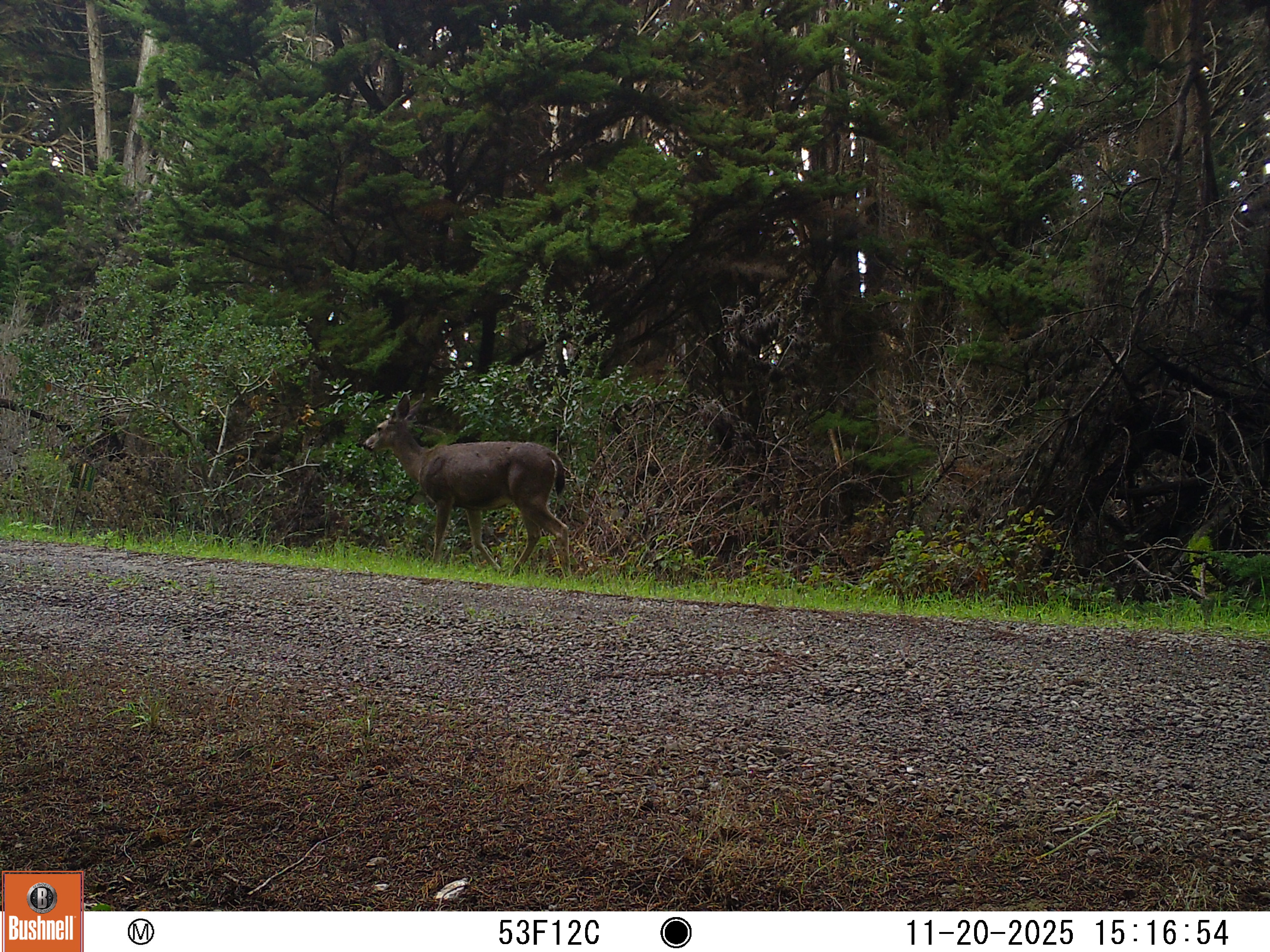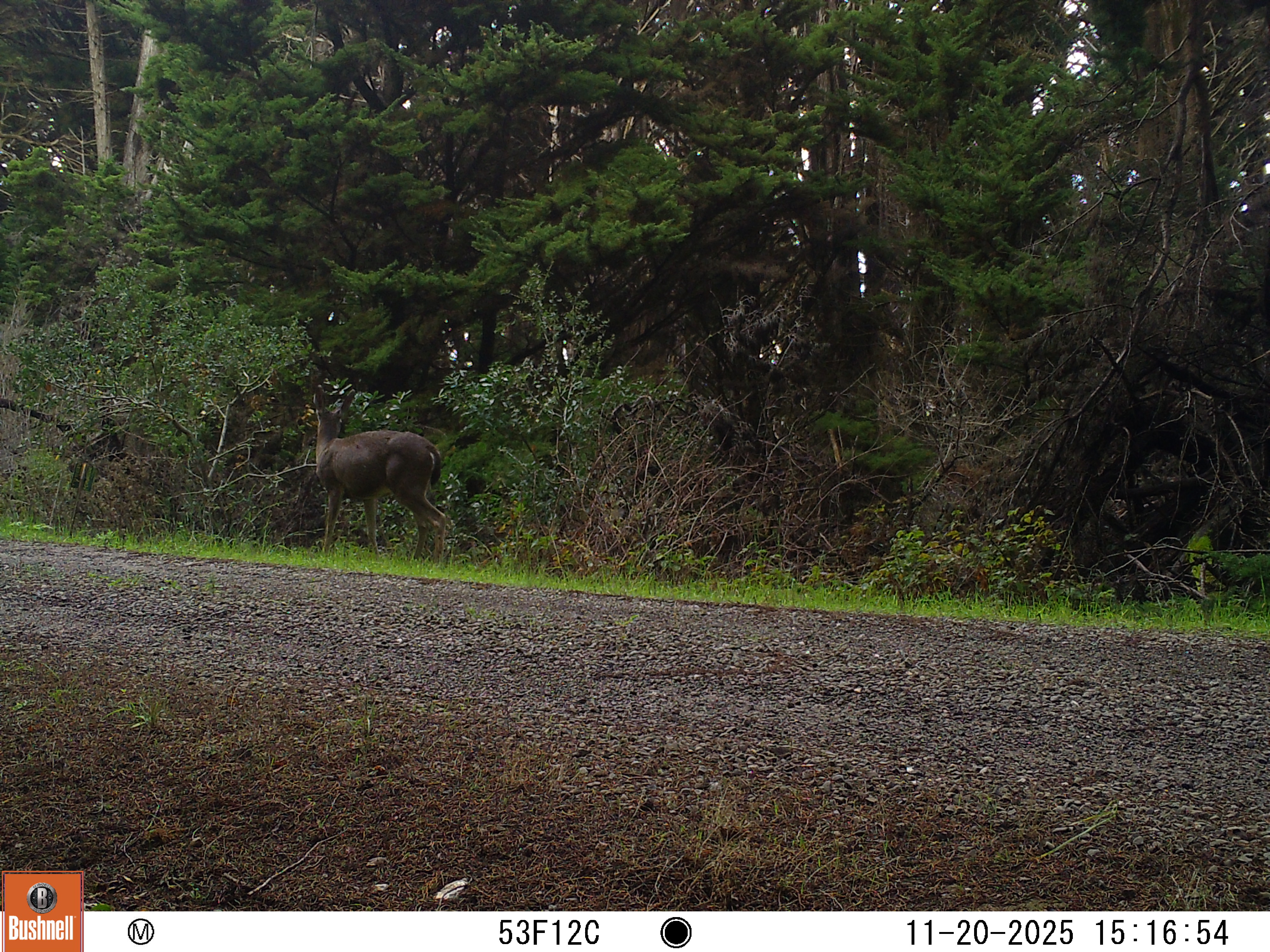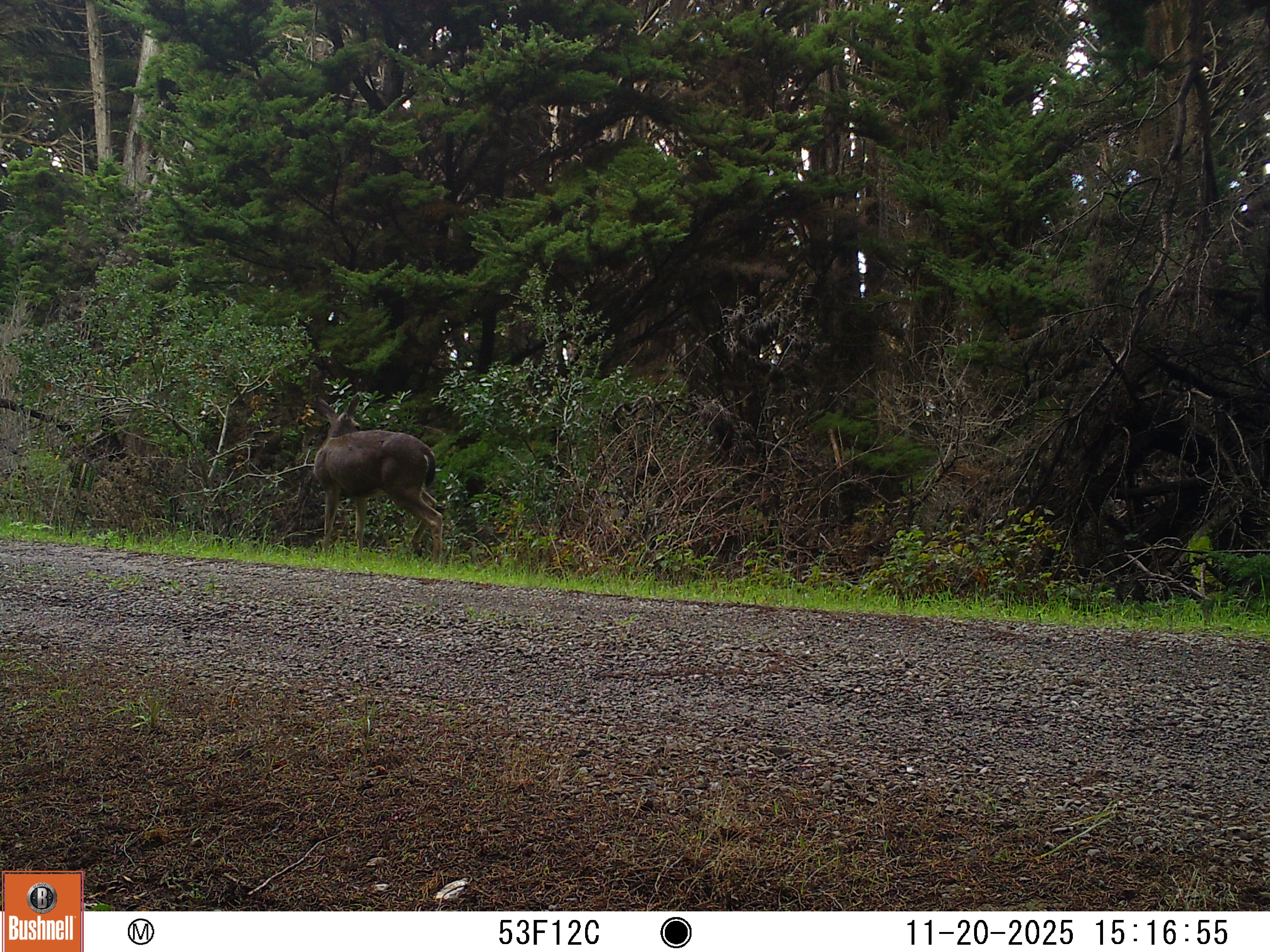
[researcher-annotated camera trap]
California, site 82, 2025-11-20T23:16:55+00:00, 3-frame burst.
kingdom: Animalia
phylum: Chordata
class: Mammalia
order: Artiodactyla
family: Cervidae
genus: Odocoileus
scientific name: Odocoileus hemionus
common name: mule deer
Mule deer (Odocoileus hemionus).